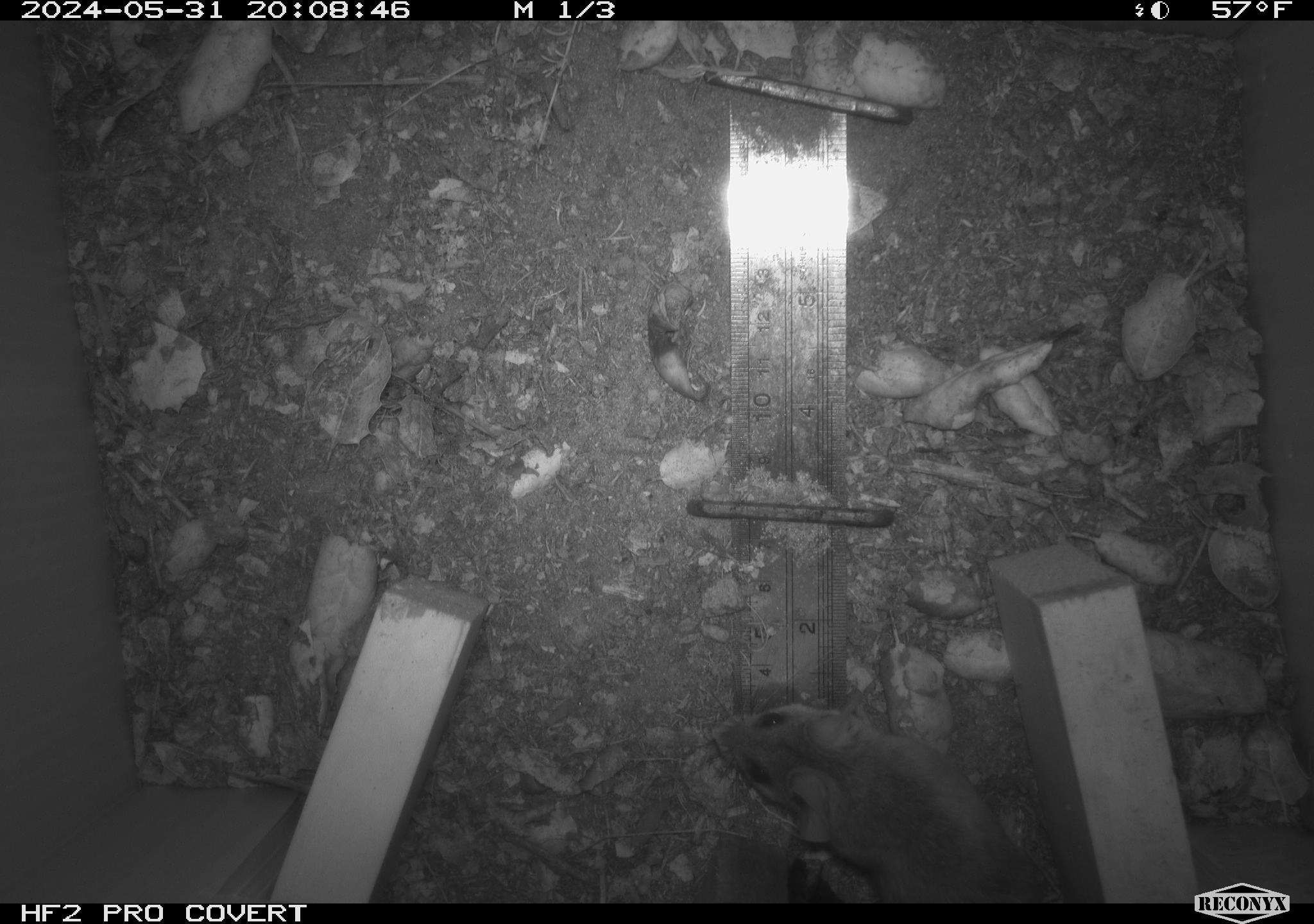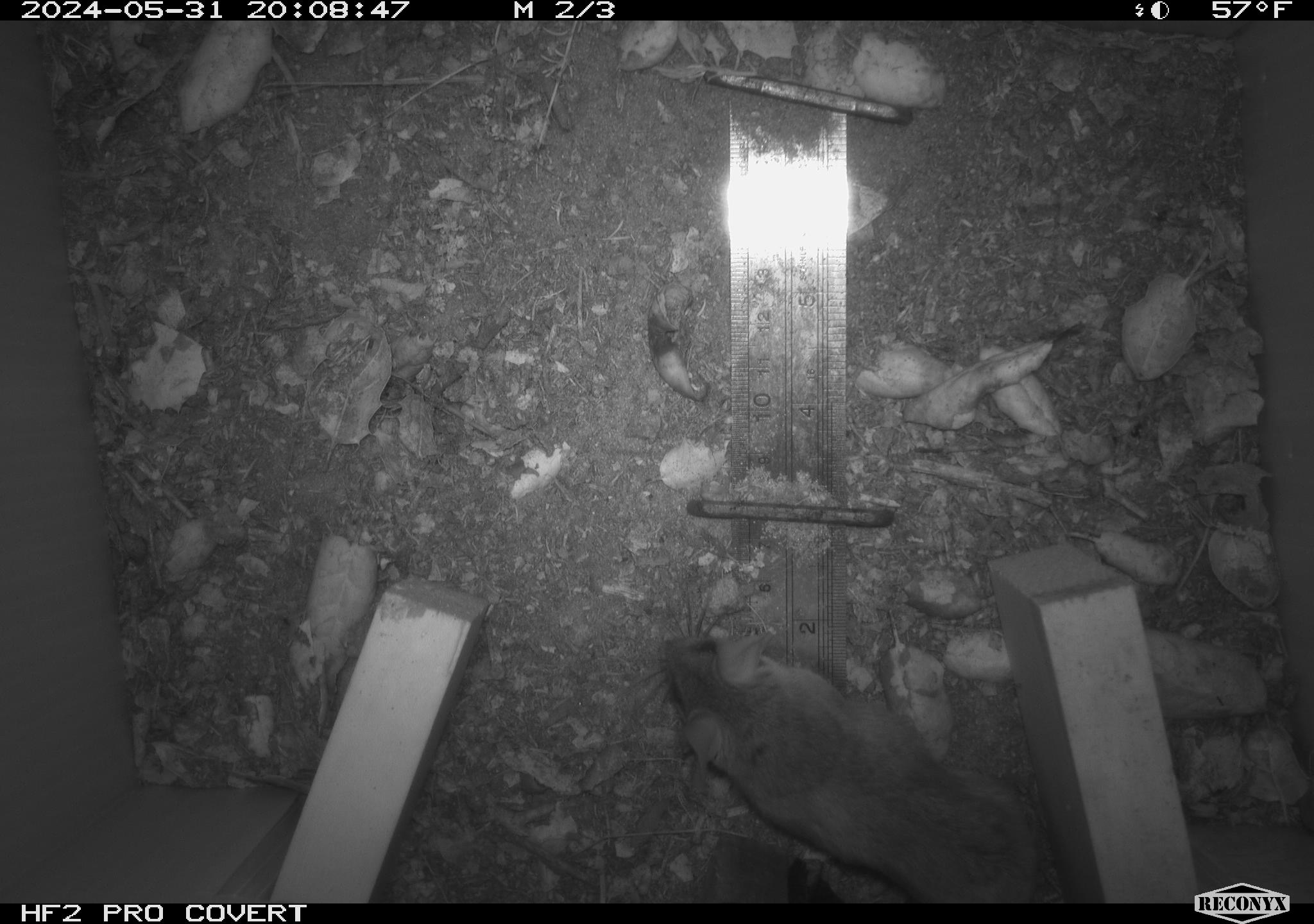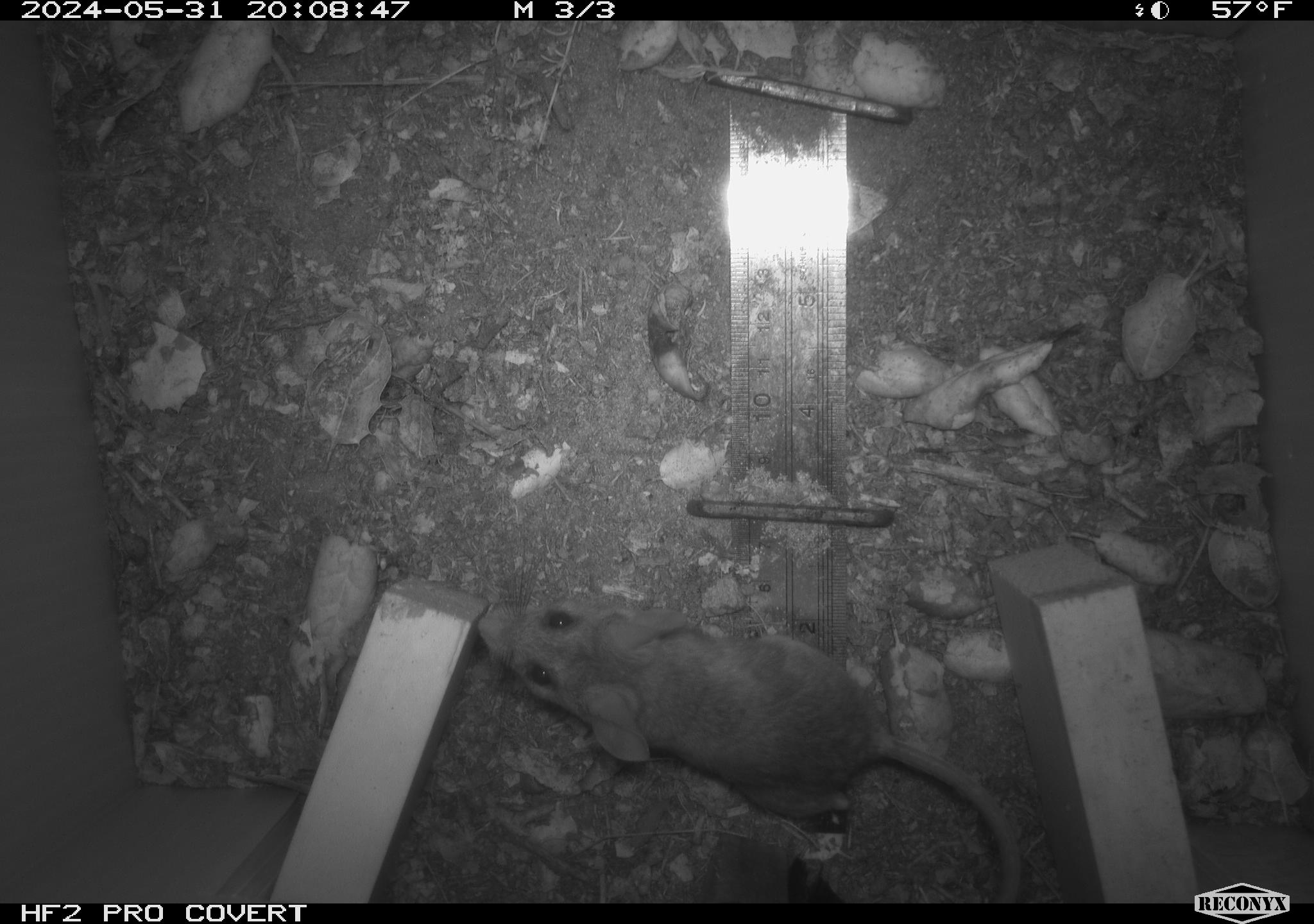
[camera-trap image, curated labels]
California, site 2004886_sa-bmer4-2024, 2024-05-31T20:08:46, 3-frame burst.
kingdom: Animalia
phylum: Chordata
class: Mammalia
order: Rodentia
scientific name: Rodentia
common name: mouse species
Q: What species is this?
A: Mouse species (Rodentia).